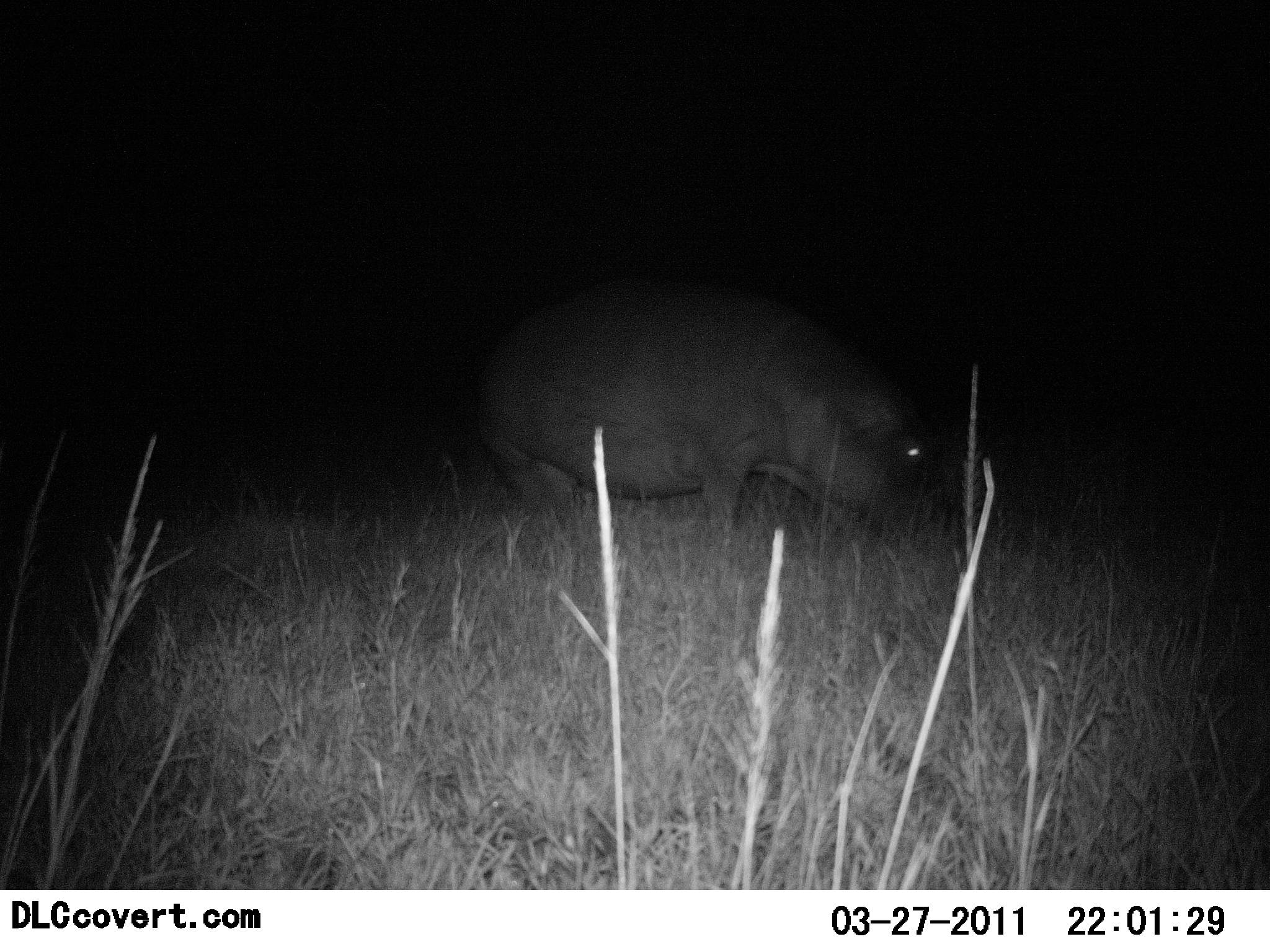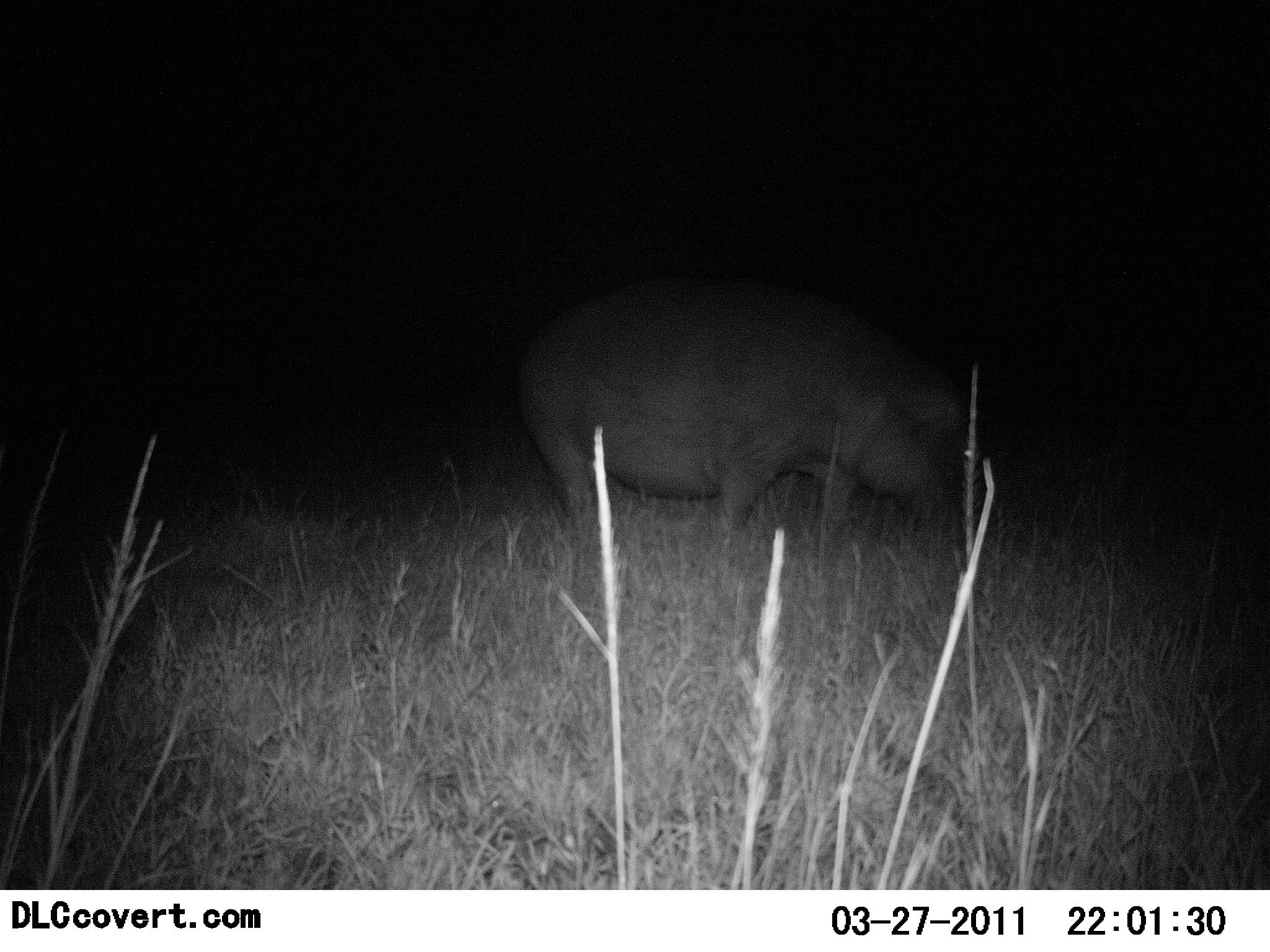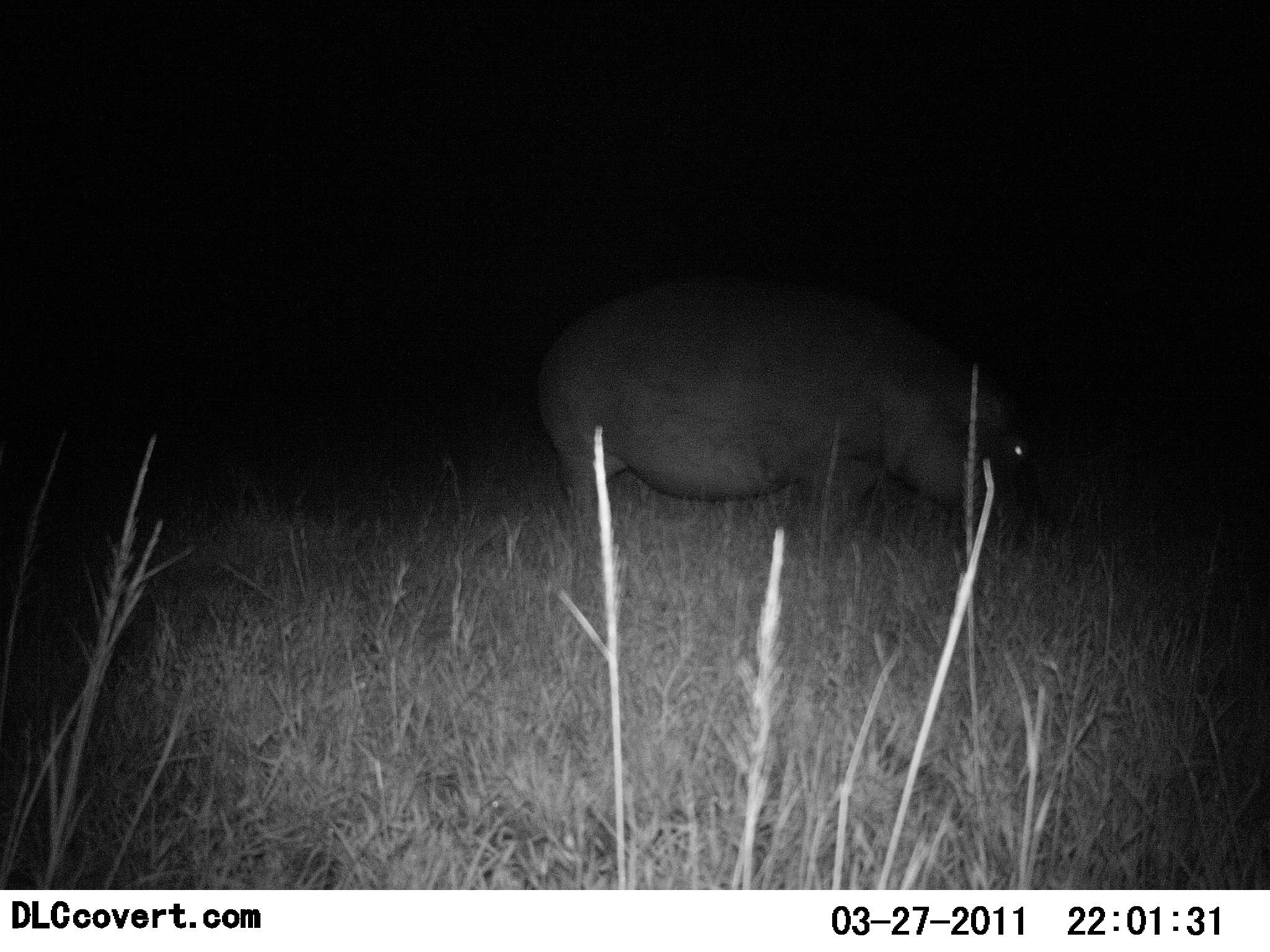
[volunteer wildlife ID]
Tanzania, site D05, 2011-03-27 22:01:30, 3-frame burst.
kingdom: Animalia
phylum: Chordata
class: Mammalia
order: Artiodactyla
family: Hippopotamidae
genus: Hippopotamus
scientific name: Hippopotamus amphibius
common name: hippopotamus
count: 1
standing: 0%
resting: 0%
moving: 73%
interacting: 0%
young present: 0%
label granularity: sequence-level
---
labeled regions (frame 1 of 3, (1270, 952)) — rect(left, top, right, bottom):
animal: rect(473, 269, 945, 567)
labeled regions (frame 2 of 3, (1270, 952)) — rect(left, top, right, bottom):
animal: rect(510, 279, 981, 561)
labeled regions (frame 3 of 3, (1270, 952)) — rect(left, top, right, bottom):
animal: rect(536, 273, 1036, 585)